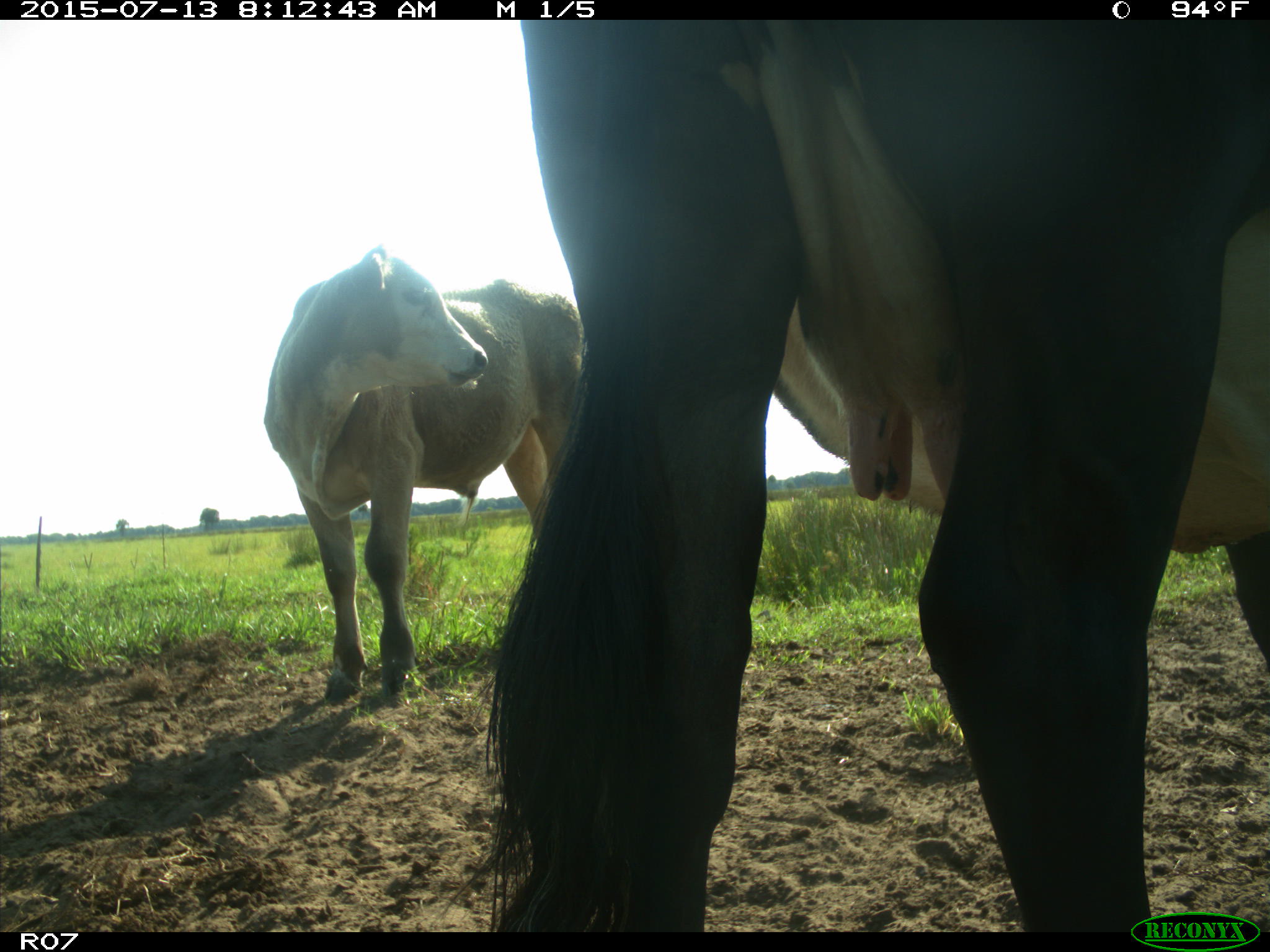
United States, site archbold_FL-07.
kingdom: Animalia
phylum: Chordata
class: Mammalia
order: Artiodactyla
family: Bovidae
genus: Bos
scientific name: Bos taurus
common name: domestic cow